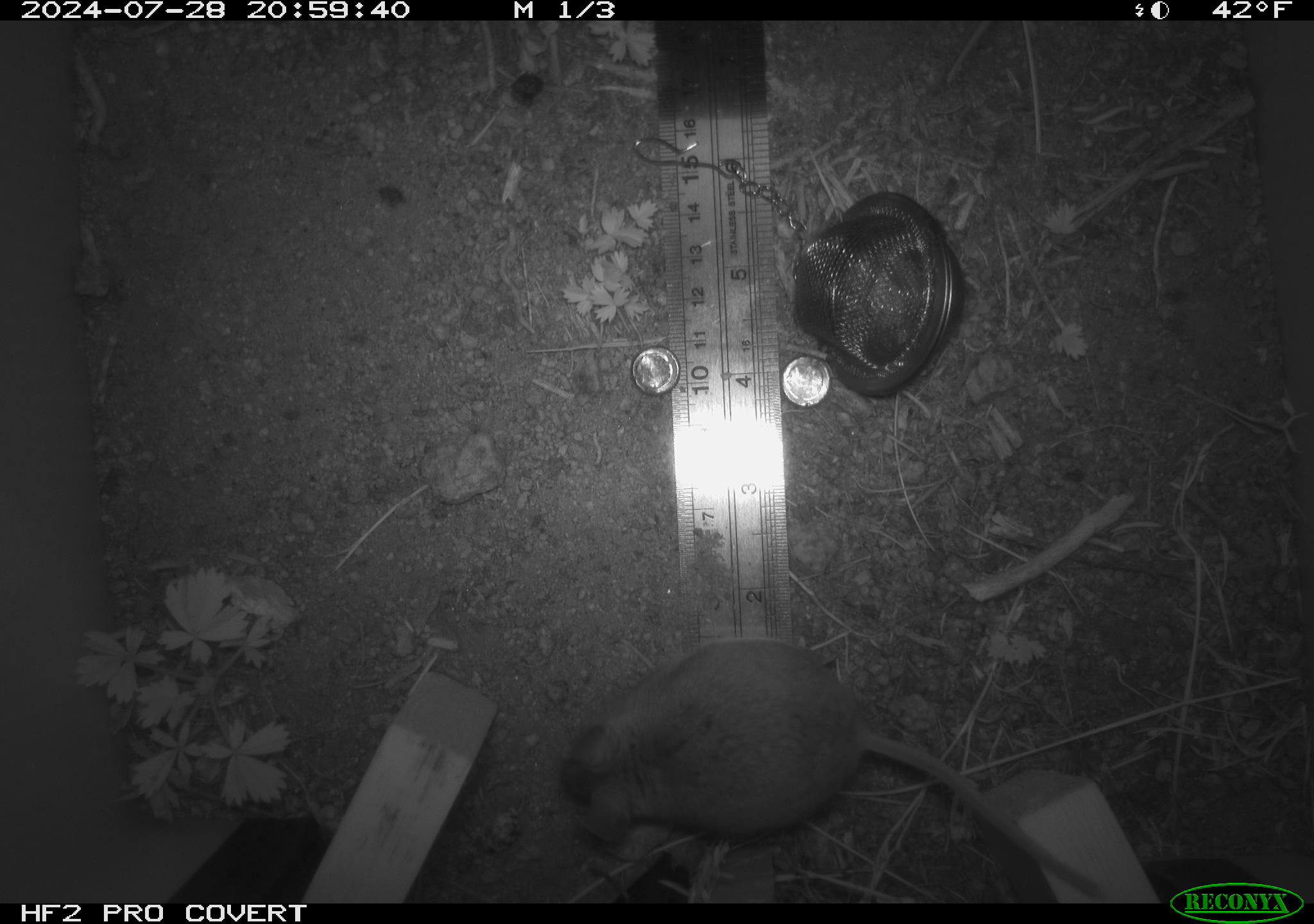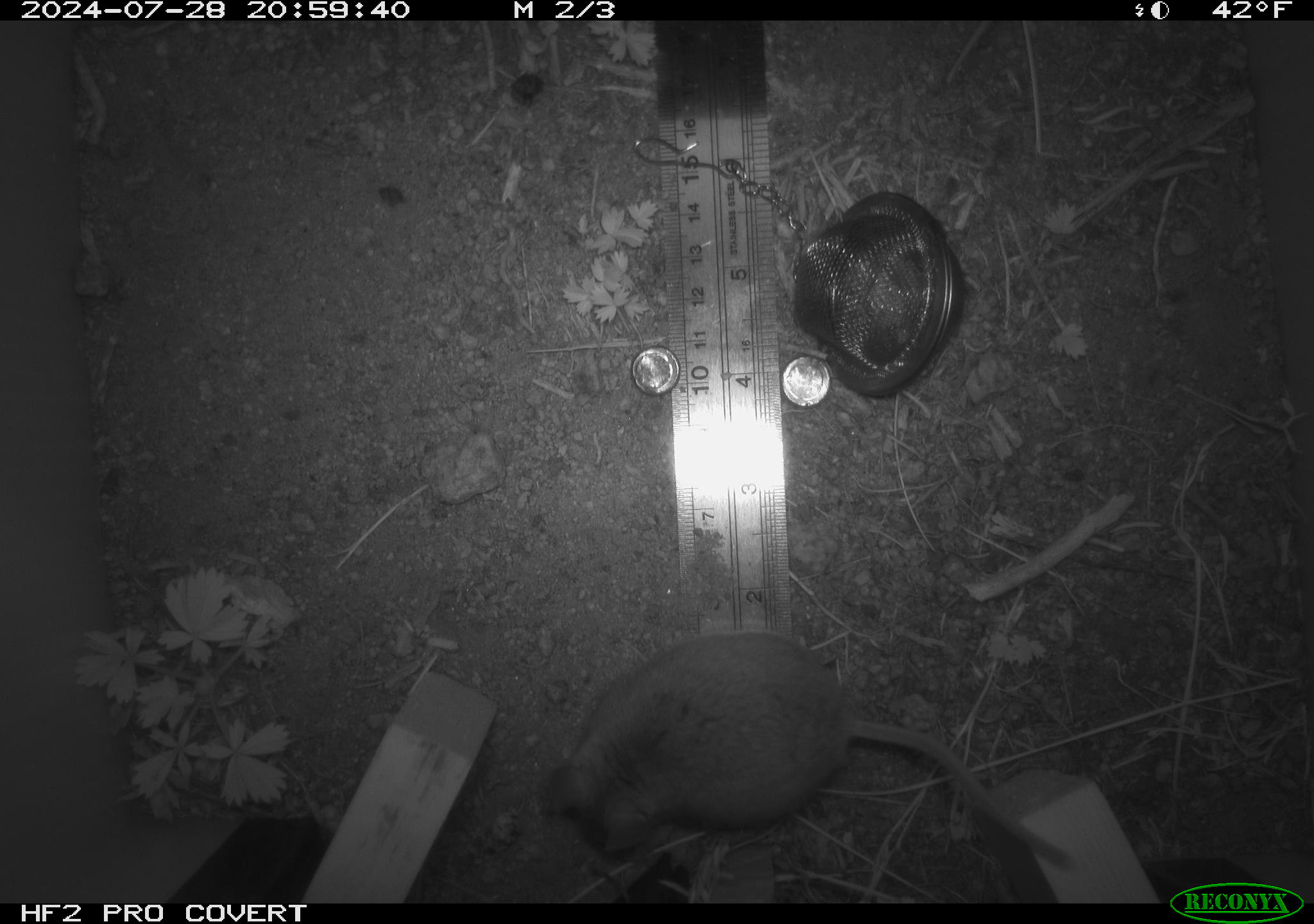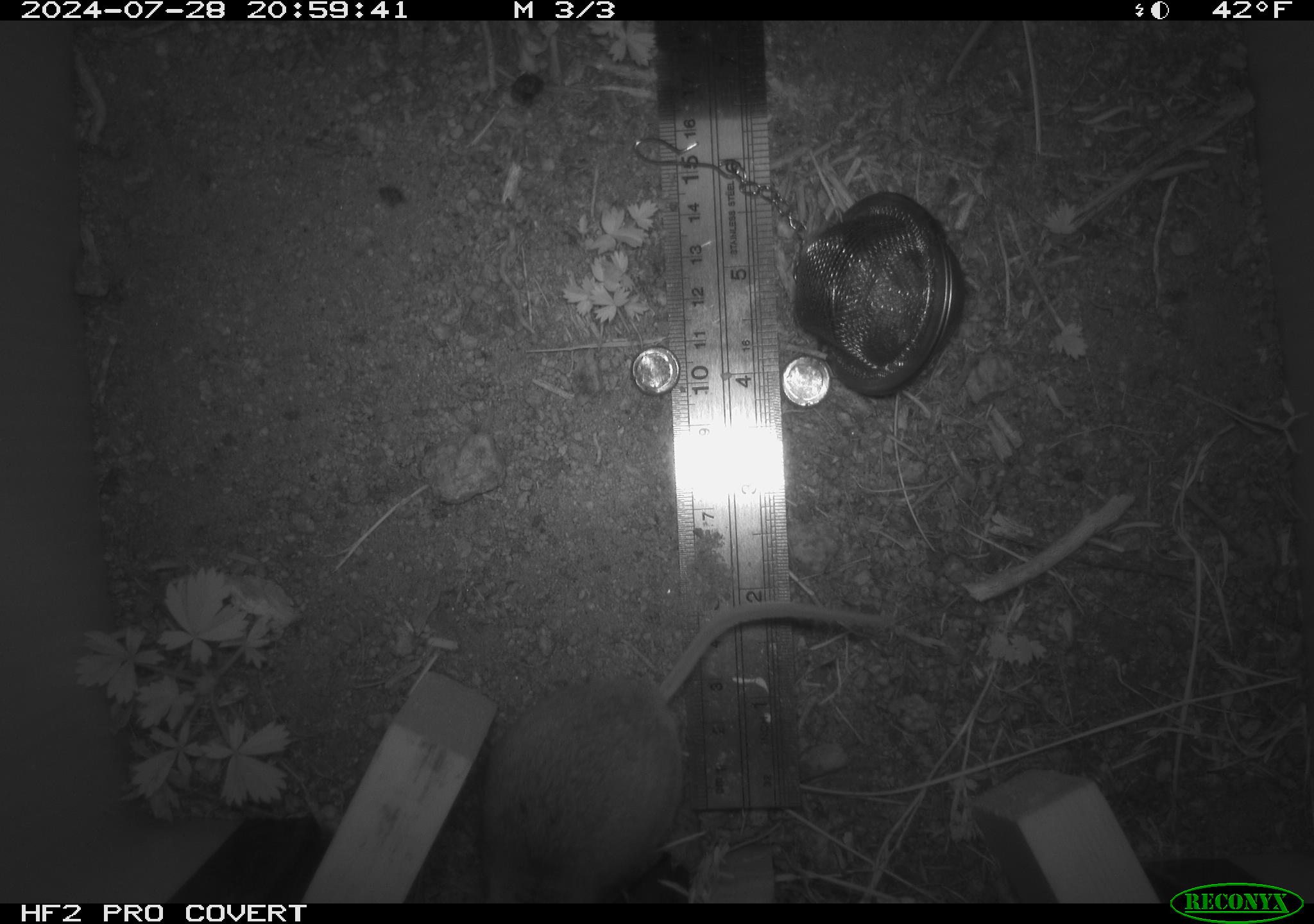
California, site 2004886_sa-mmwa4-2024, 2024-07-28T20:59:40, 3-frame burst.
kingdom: Animalia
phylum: Chordata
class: Mammalia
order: Rodentia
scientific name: Rodentia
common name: mouse species